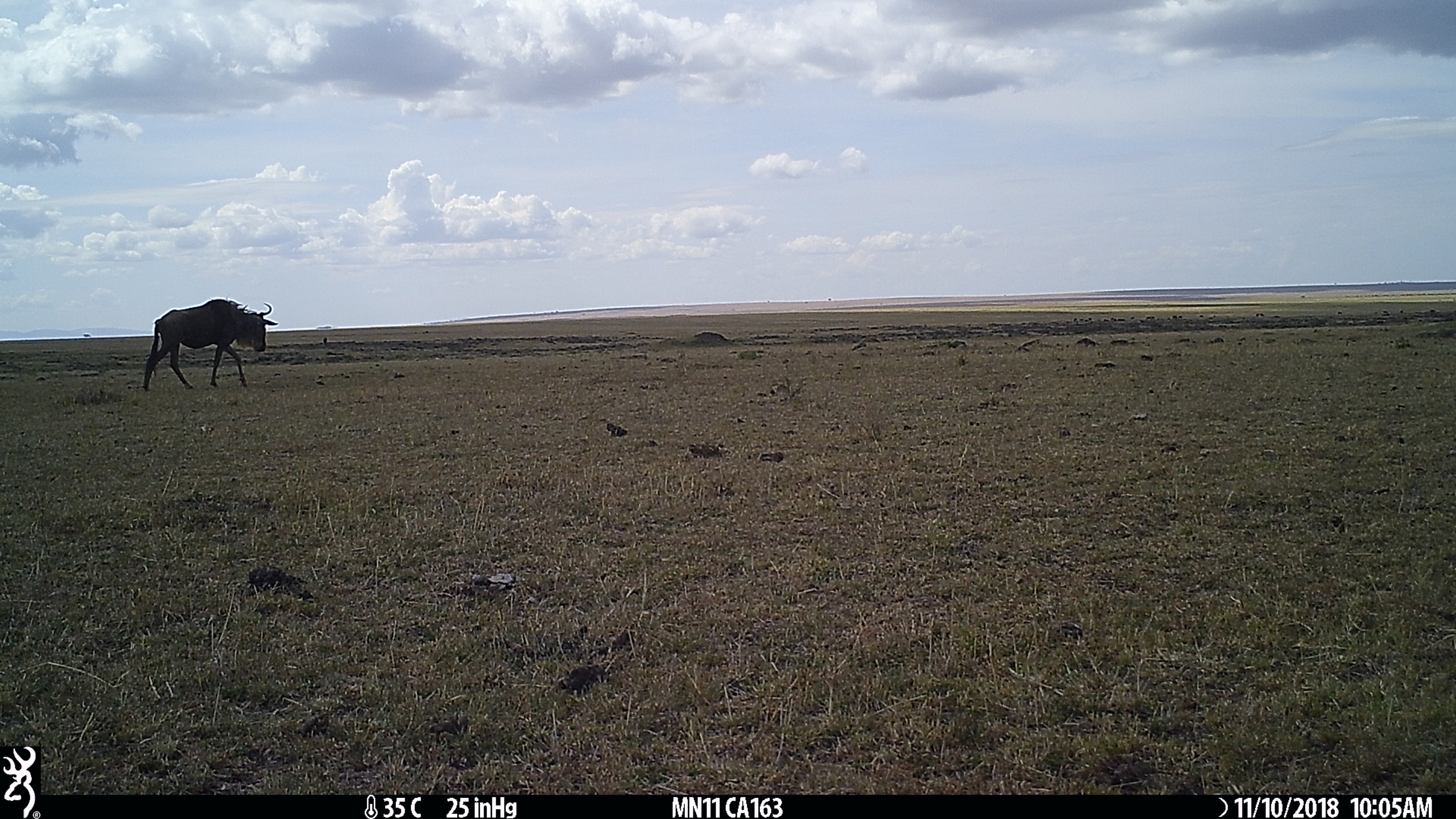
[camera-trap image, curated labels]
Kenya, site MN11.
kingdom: Animalia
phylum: Chordata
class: Mammalia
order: Artiodactyla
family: Bovidae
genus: Connochaetes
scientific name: Connochaetes taurinus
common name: blue wildebeest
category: wildebeest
Wildebeest (blue wildebeest) (Connochaetes taurinus).